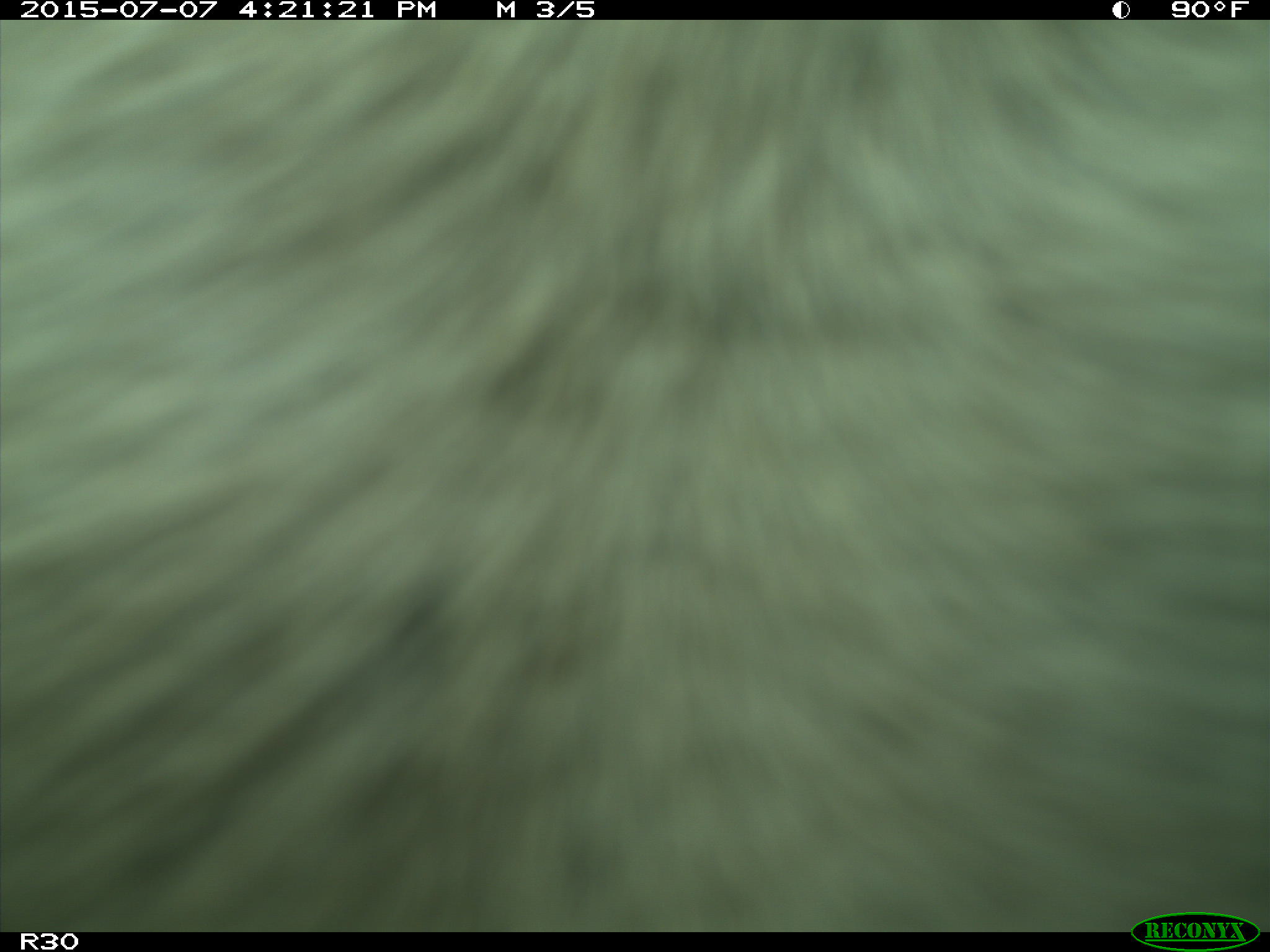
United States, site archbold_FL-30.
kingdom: Animalia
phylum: Chordata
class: Mammalia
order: Artiodactyla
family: Bovidae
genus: Bos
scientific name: Bos taurus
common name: domestic cow